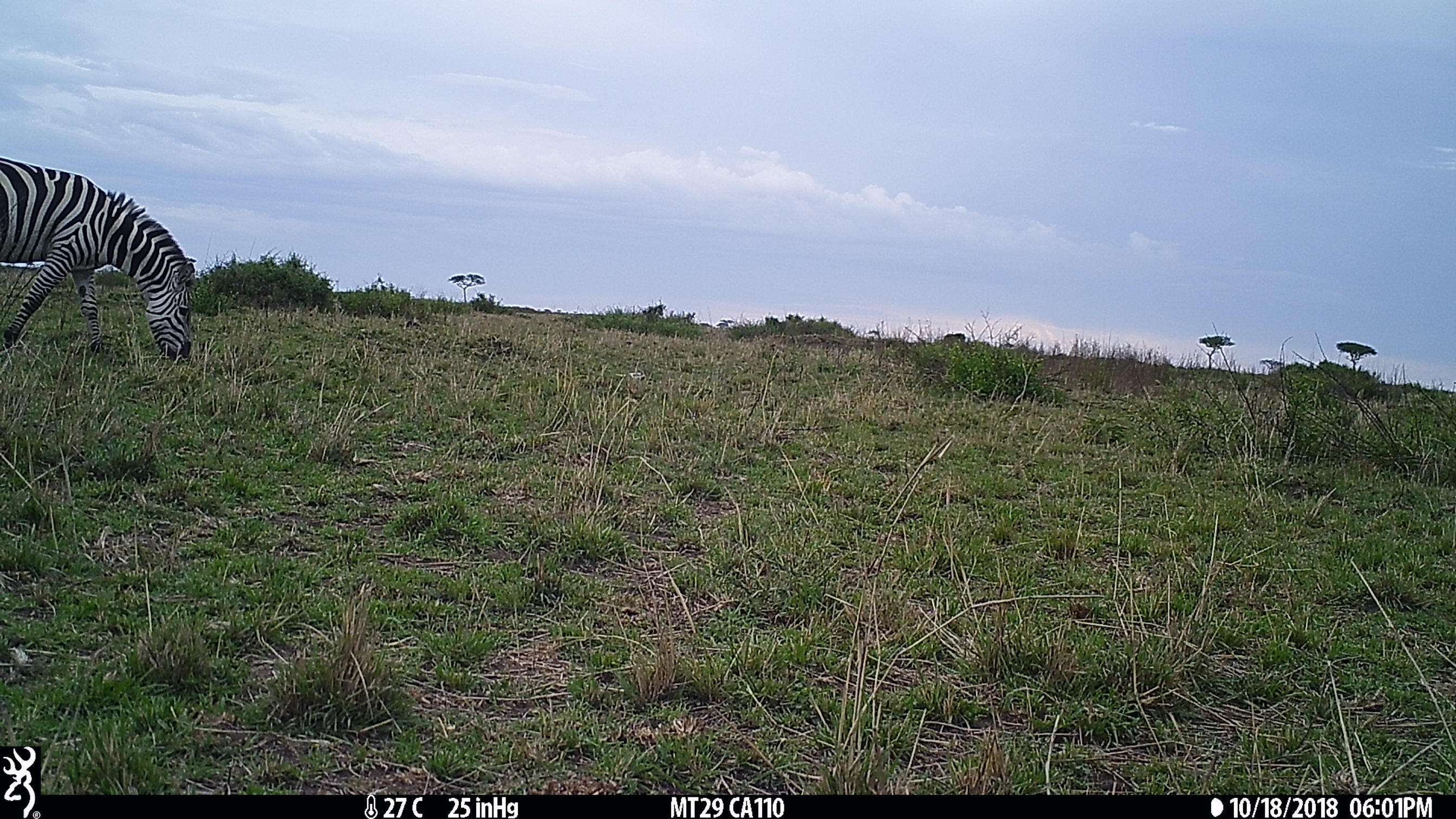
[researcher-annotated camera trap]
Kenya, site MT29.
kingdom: Animalia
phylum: Chordata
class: Mammalia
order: Perissodactyla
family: Equidae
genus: Equus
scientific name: Equus quagga burchellii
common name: burchell's zebra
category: zebra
Zebra (burchell's zebra) (Equus quagga burchellii).